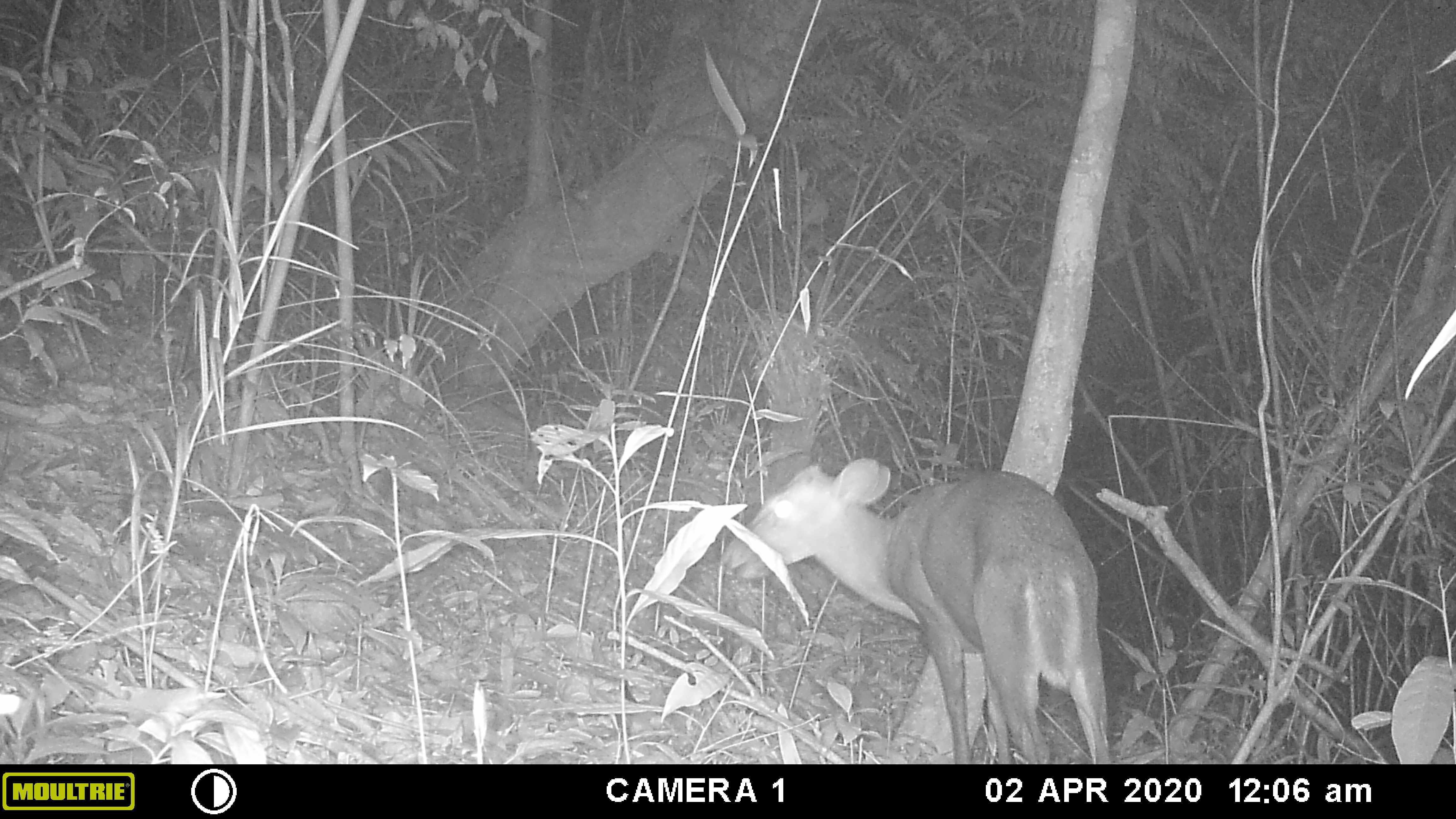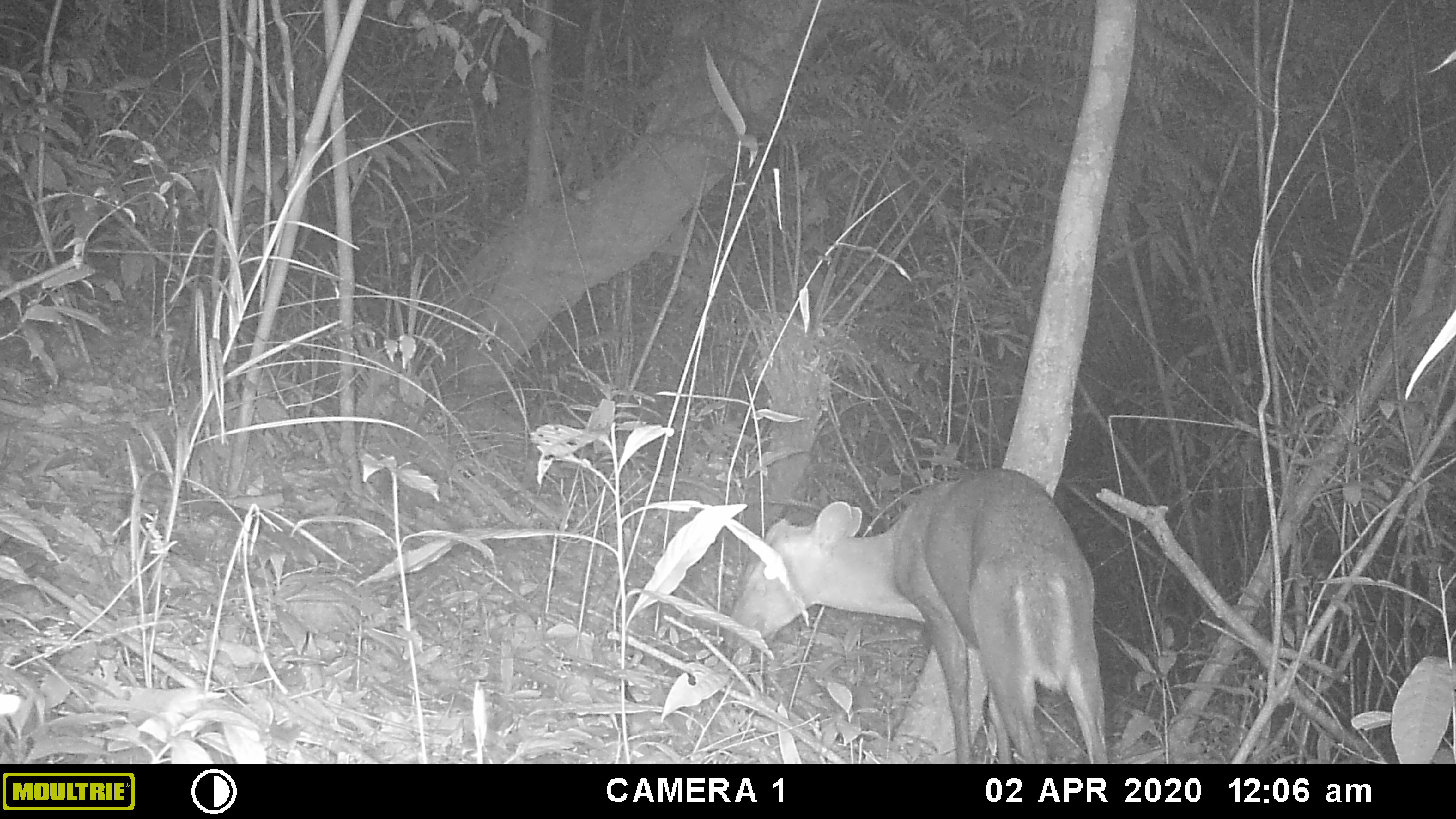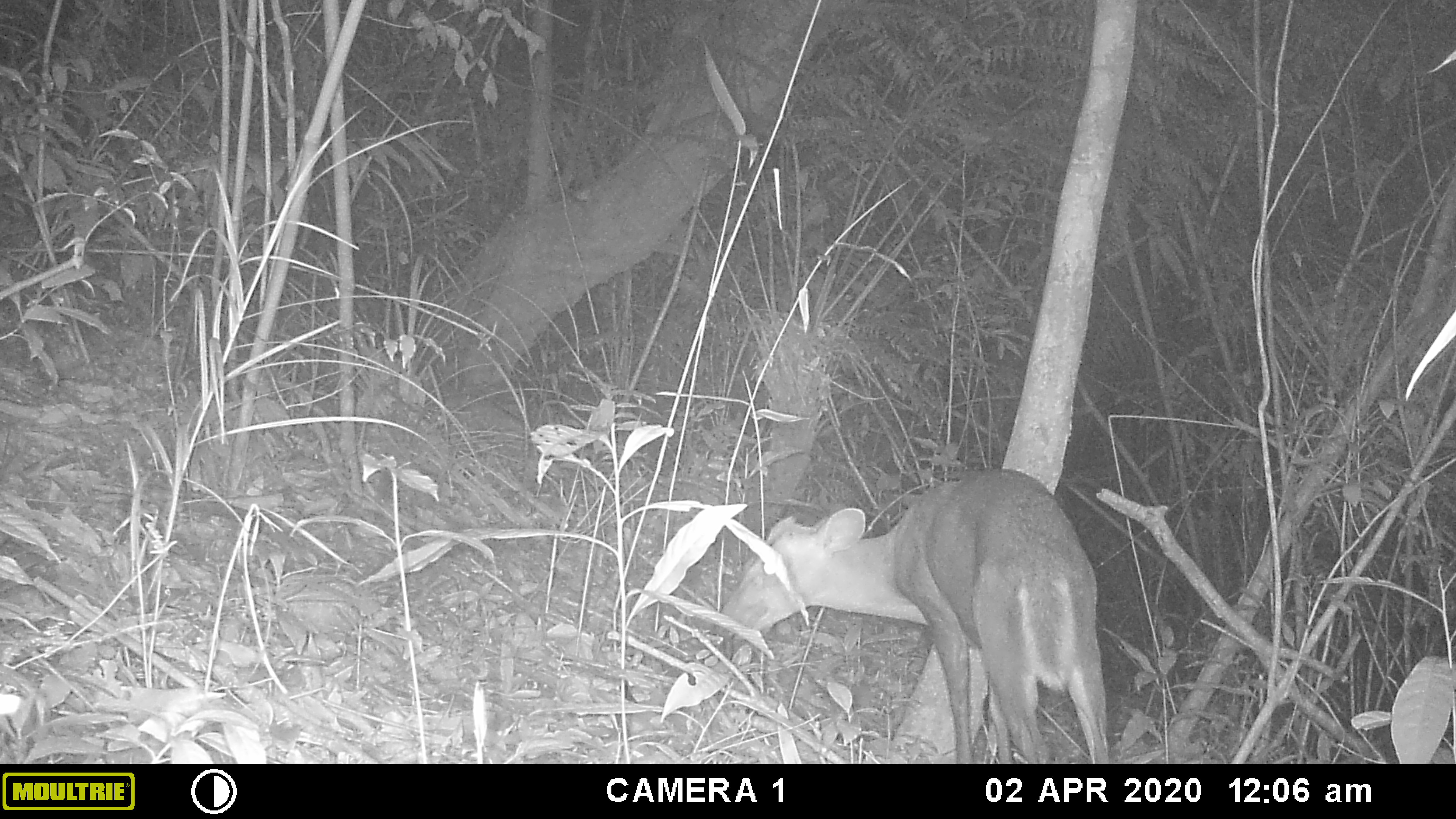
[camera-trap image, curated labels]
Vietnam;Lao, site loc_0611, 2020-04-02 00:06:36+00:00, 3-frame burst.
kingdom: Animalia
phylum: Chordata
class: Mammalia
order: Artiodactyla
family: Cervidae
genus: Muntiacus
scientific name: Muntiacus rooseveltorum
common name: roosevelt's muntjac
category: roosevelts muntjac group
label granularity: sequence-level